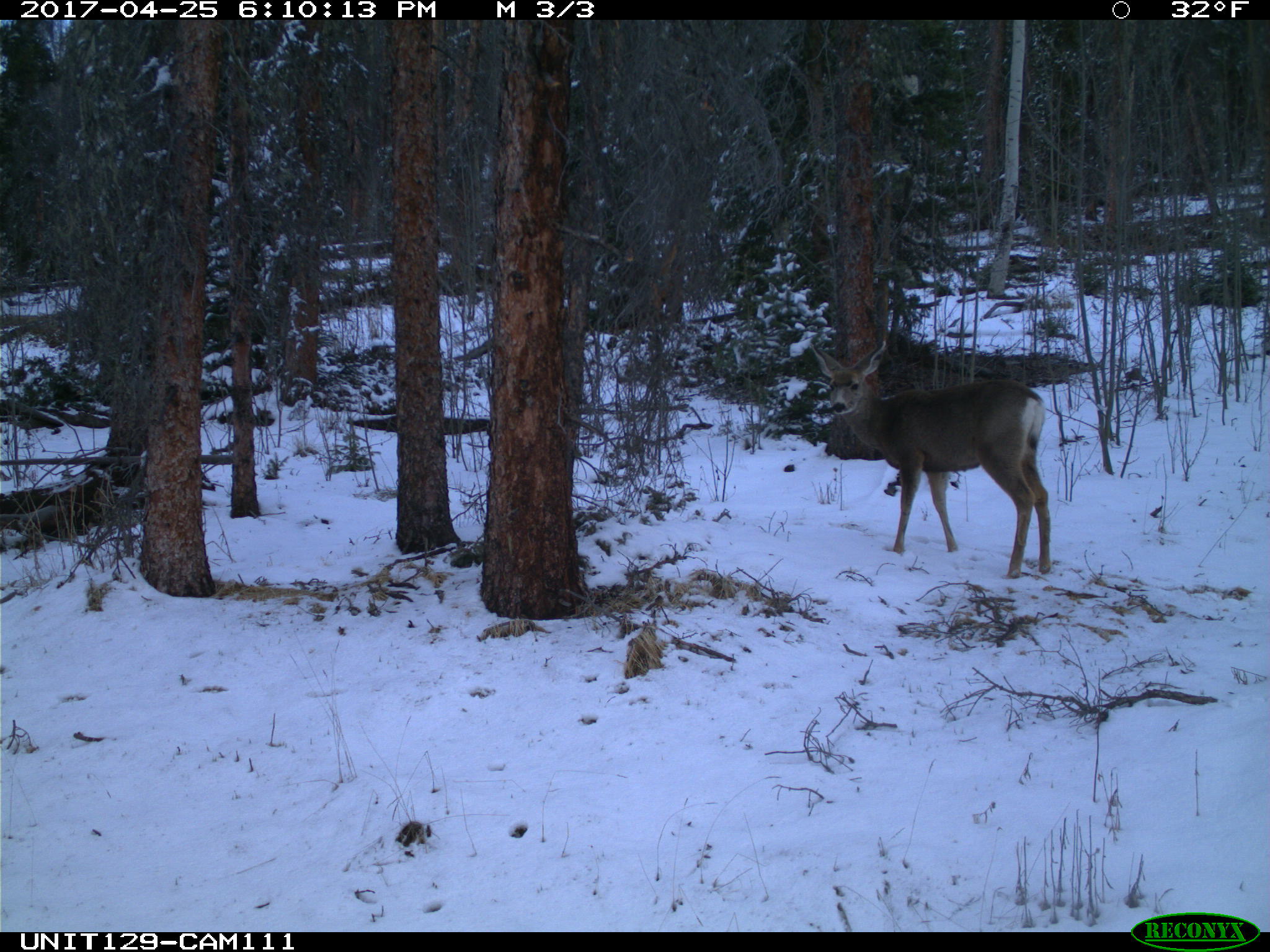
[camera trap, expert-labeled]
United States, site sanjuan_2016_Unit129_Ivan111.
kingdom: Animalia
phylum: Chordata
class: Mammalia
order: Artiodactyla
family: Cervidae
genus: Odocoileus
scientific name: Odocoileus hemionus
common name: mule deer